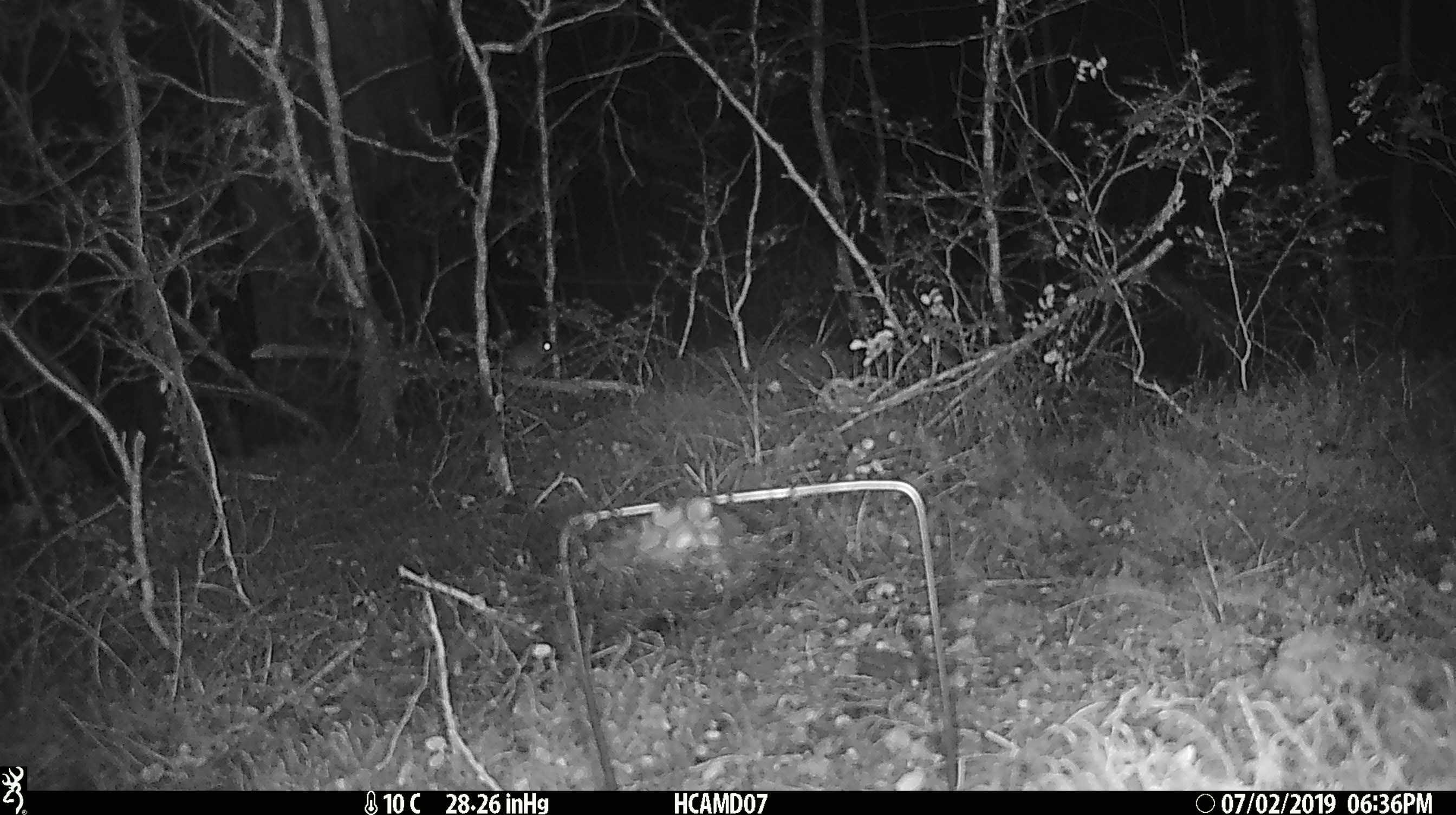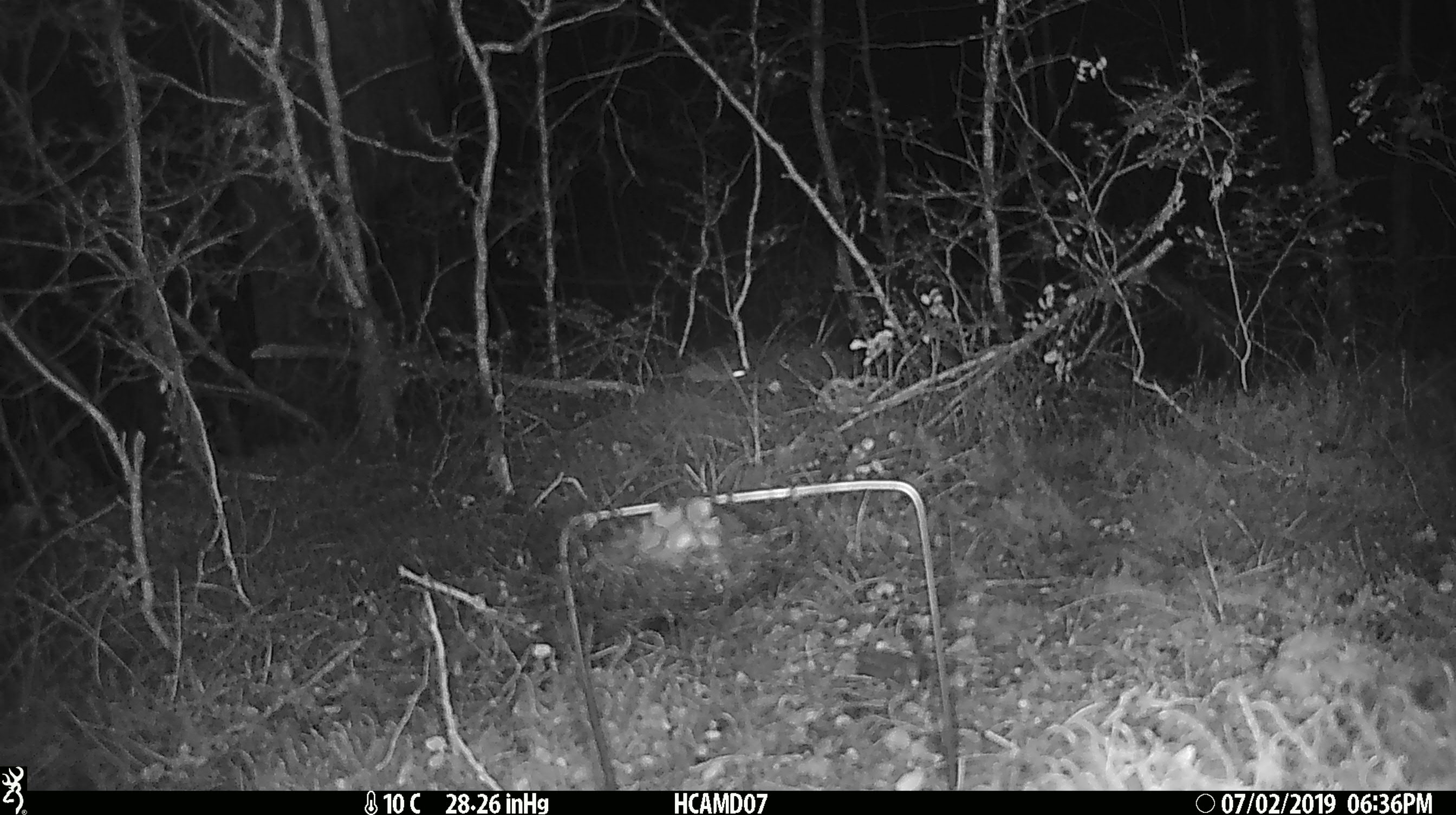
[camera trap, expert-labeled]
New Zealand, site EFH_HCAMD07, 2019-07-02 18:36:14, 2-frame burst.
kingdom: Animalia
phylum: Chordata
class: Mammalia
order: Rodentia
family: Muridae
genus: Mus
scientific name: Mus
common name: mouse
Mouse (Mus).